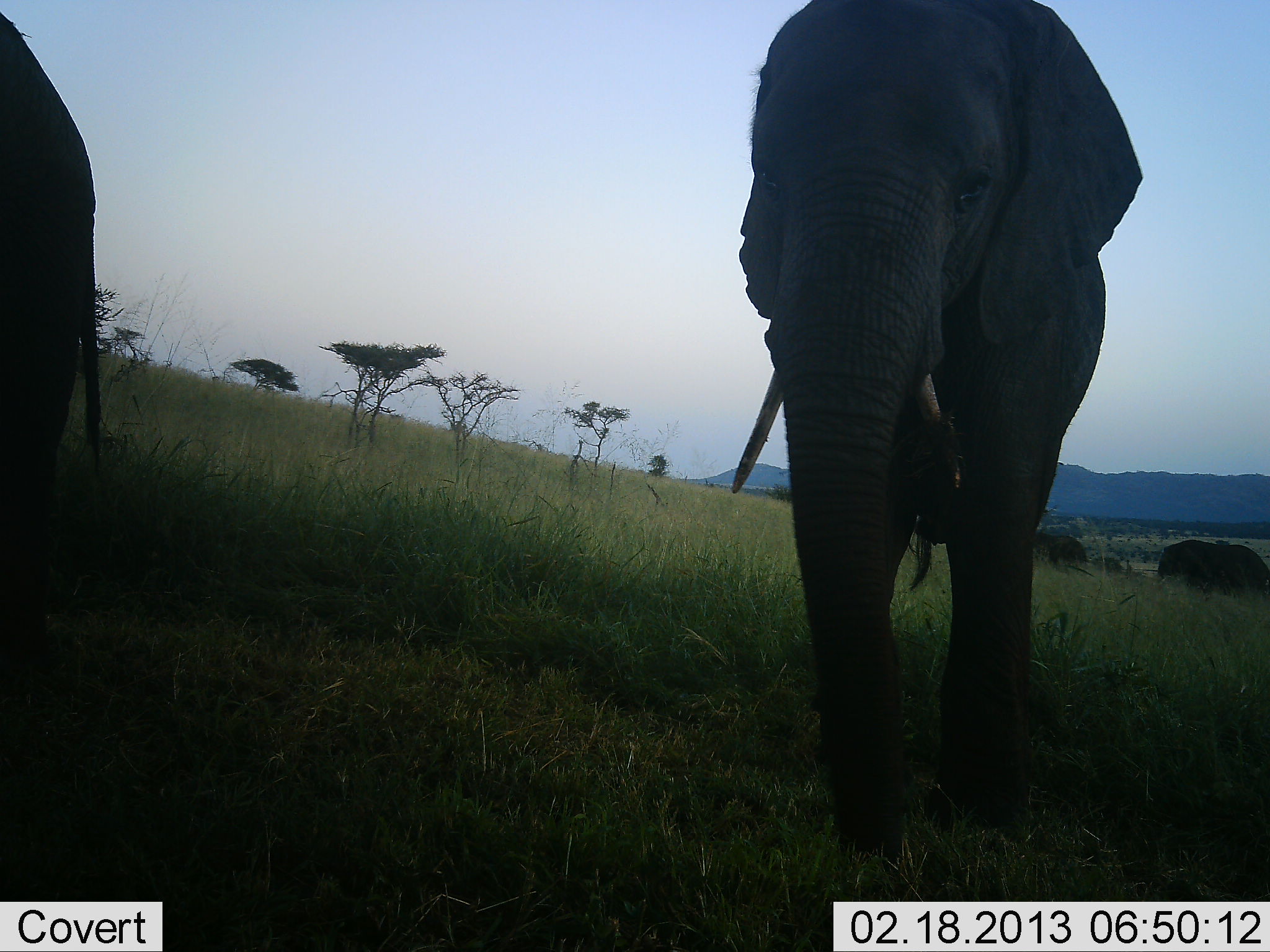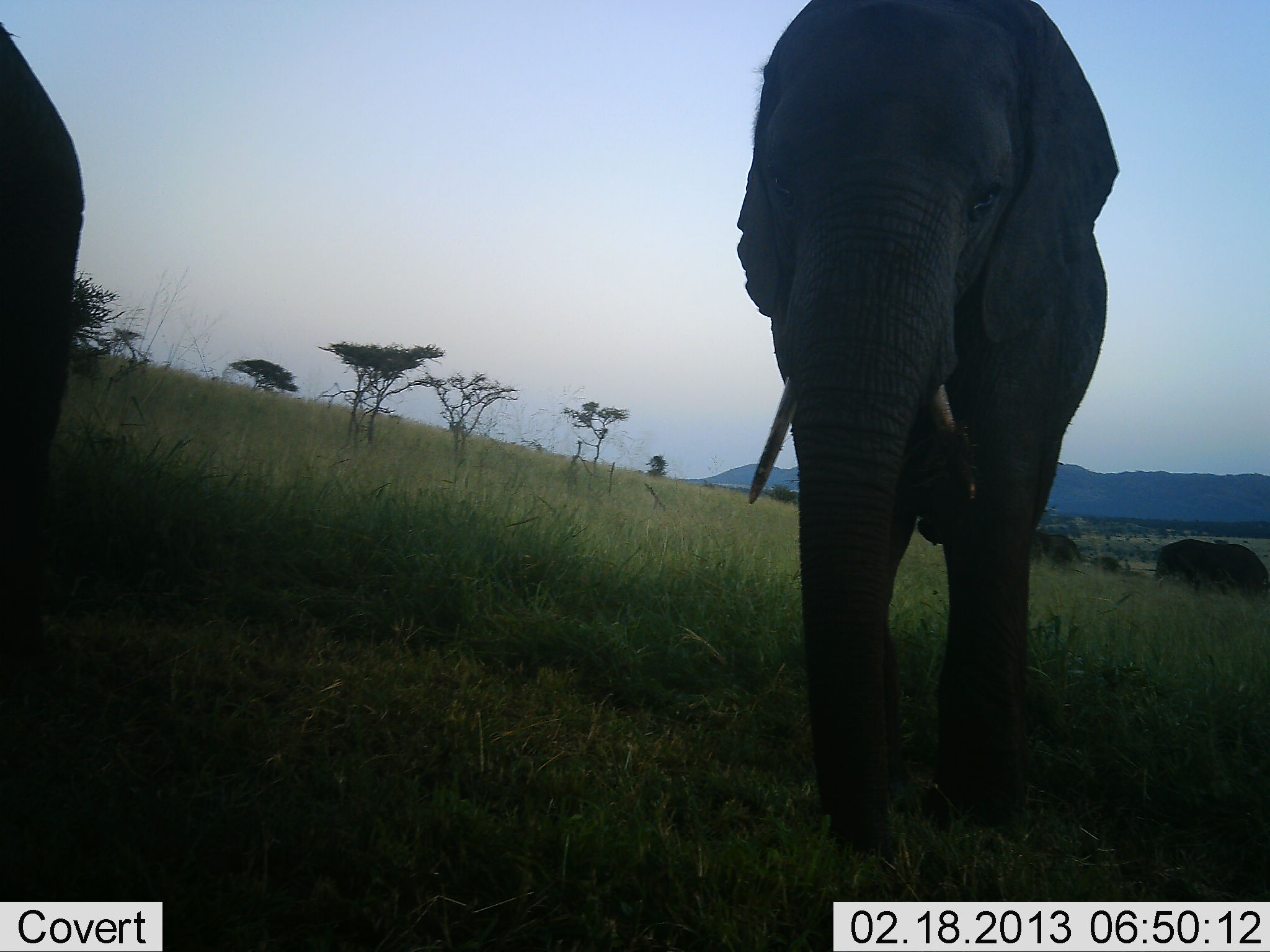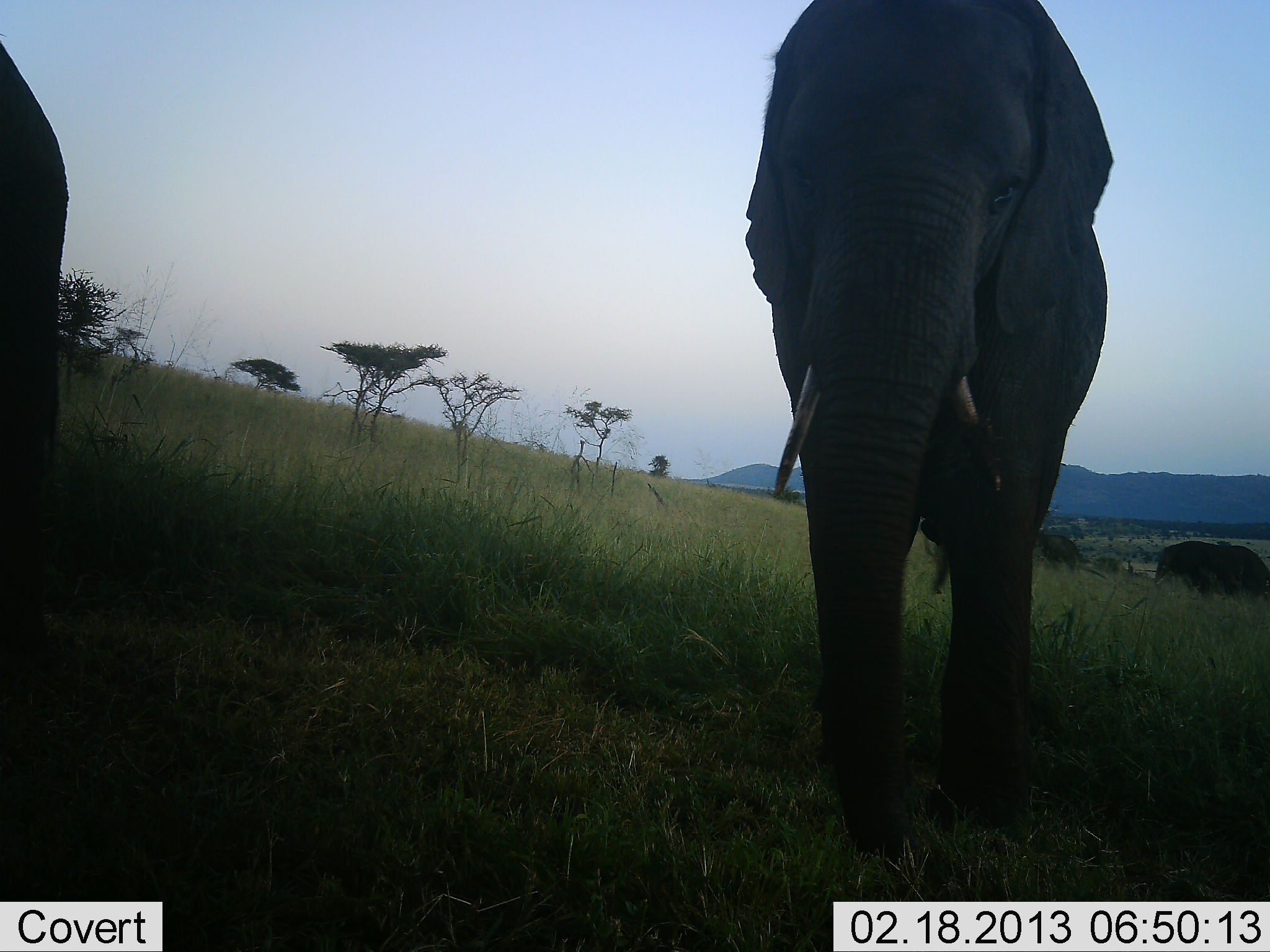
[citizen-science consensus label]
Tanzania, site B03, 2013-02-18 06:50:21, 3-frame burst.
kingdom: Animalia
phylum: Chordata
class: Mammalia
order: Proboscidea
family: Elephantidae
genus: Loxodonta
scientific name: Loxodonta africana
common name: african bush elephant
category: elephant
Elephant (african bush elephant) (Loxodonta africana), count 4. Behavior (volunteer vote fractions): standing 74%, resting 0%, moving 41%, interacting 0%. Young present (vote fraction): 0%. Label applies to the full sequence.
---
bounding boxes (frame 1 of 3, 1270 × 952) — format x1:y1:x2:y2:
animal: 727:0:1150:864; 0:9:107:728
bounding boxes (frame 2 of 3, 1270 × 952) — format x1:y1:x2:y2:
animal: 732:0:1120:864; 0:22:87:700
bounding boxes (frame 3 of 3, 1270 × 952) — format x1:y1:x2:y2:
animal: 732:0:1120:864; 0:44:71:703